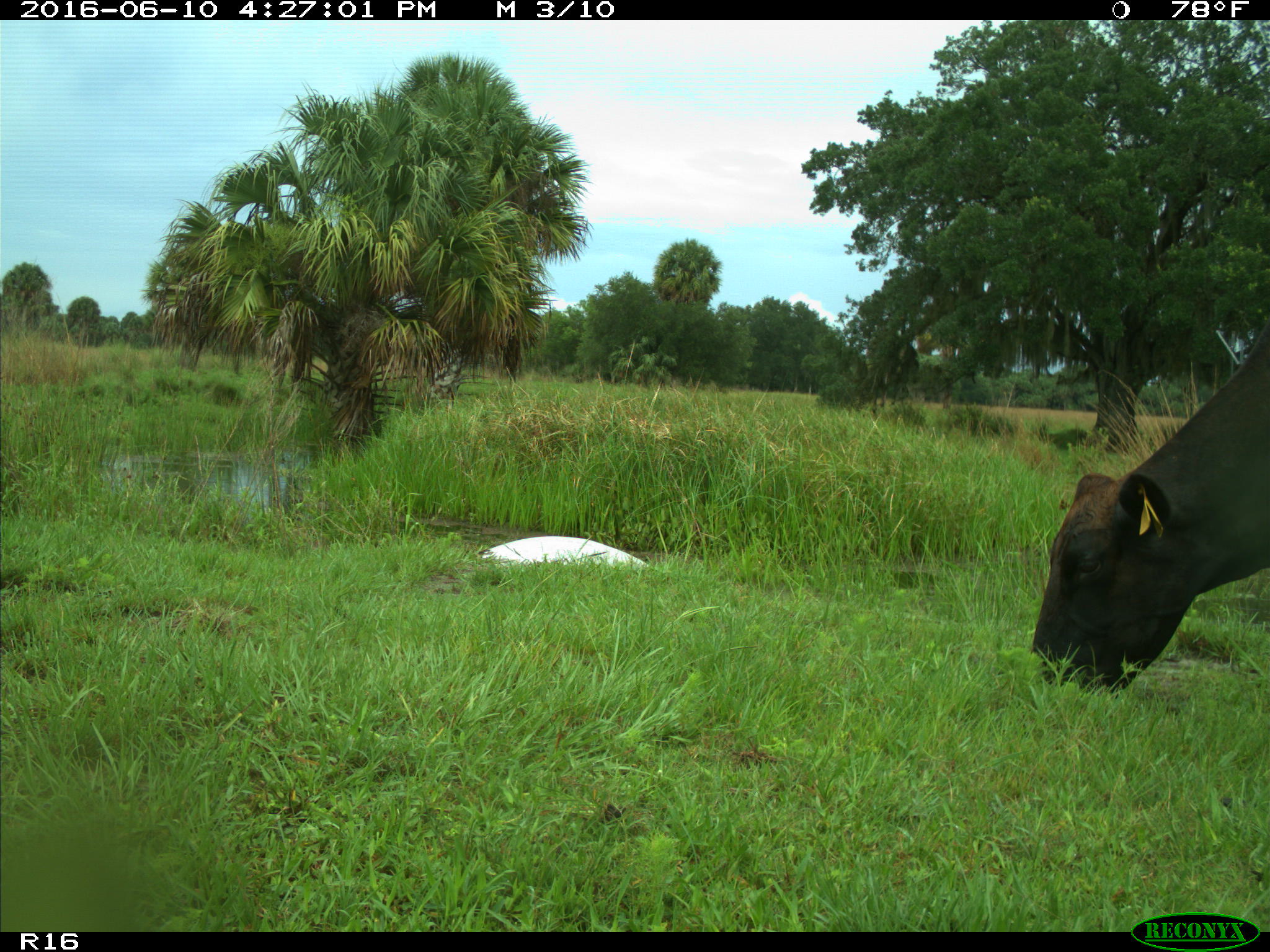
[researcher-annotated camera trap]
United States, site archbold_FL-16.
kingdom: Animalia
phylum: Chordata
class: Mammalia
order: Artiodactyla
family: Bovidae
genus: Bos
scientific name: Bos taurus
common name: domestic cow